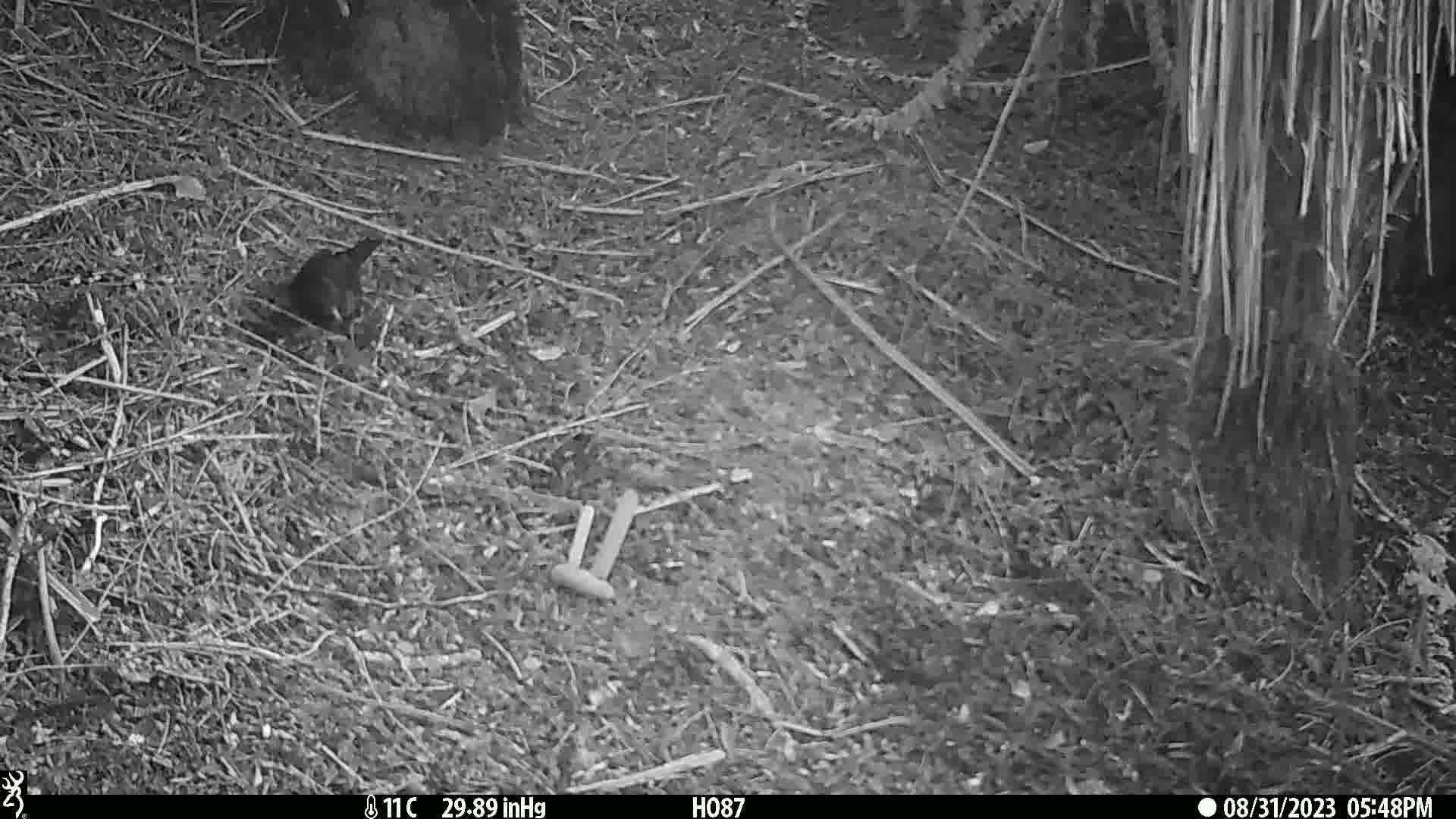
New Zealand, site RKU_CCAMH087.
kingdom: Animalia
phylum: Chordata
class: Aves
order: Passeriformes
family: Turdidae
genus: Turdus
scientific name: Turdus merula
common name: eurasian blackbird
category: blackbird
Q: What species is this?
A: Blackbird (eurasian blackbird) (Turdus merula).